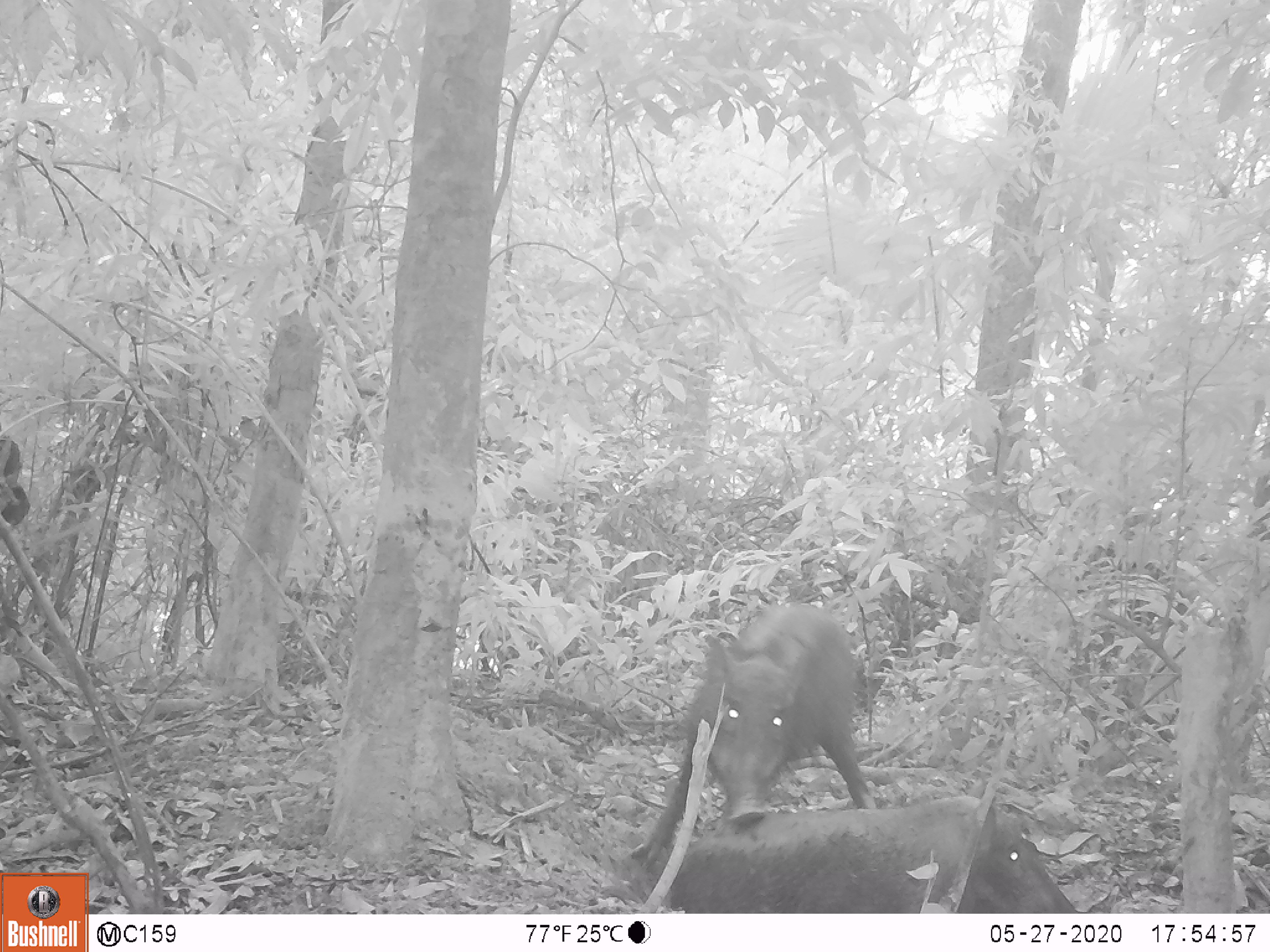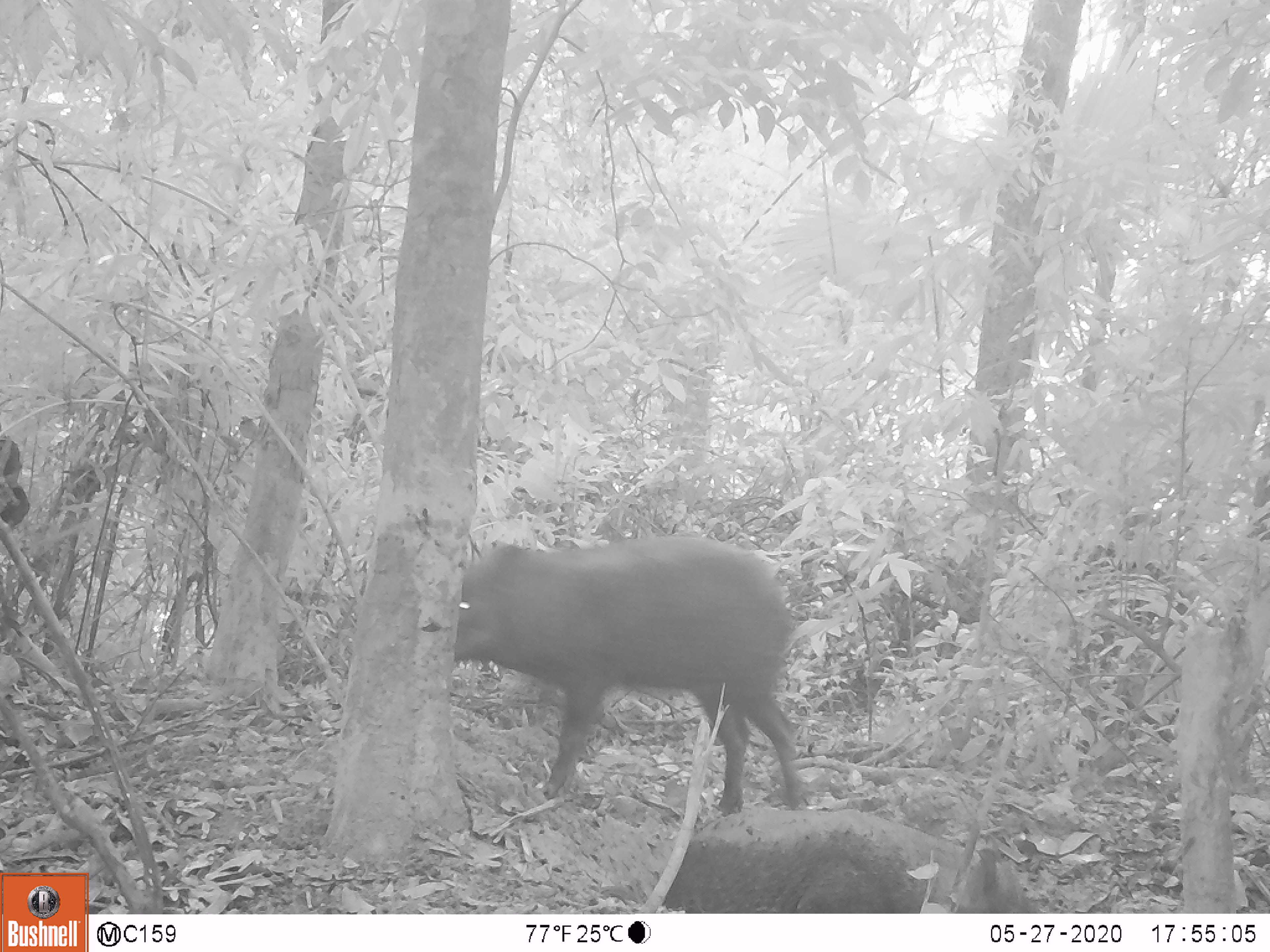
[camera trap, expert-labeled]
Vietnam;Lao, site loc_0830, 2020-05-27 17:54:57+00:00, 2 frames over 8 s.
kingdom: Animalia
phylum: Chordata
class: Mammalia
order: Artiodactyla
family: Suidae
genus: Sus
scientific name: Sus scrofa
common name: eurasian wild pig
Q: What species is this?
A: Eurasian wild pig (Sus scrofa).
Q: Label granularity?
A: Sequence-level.